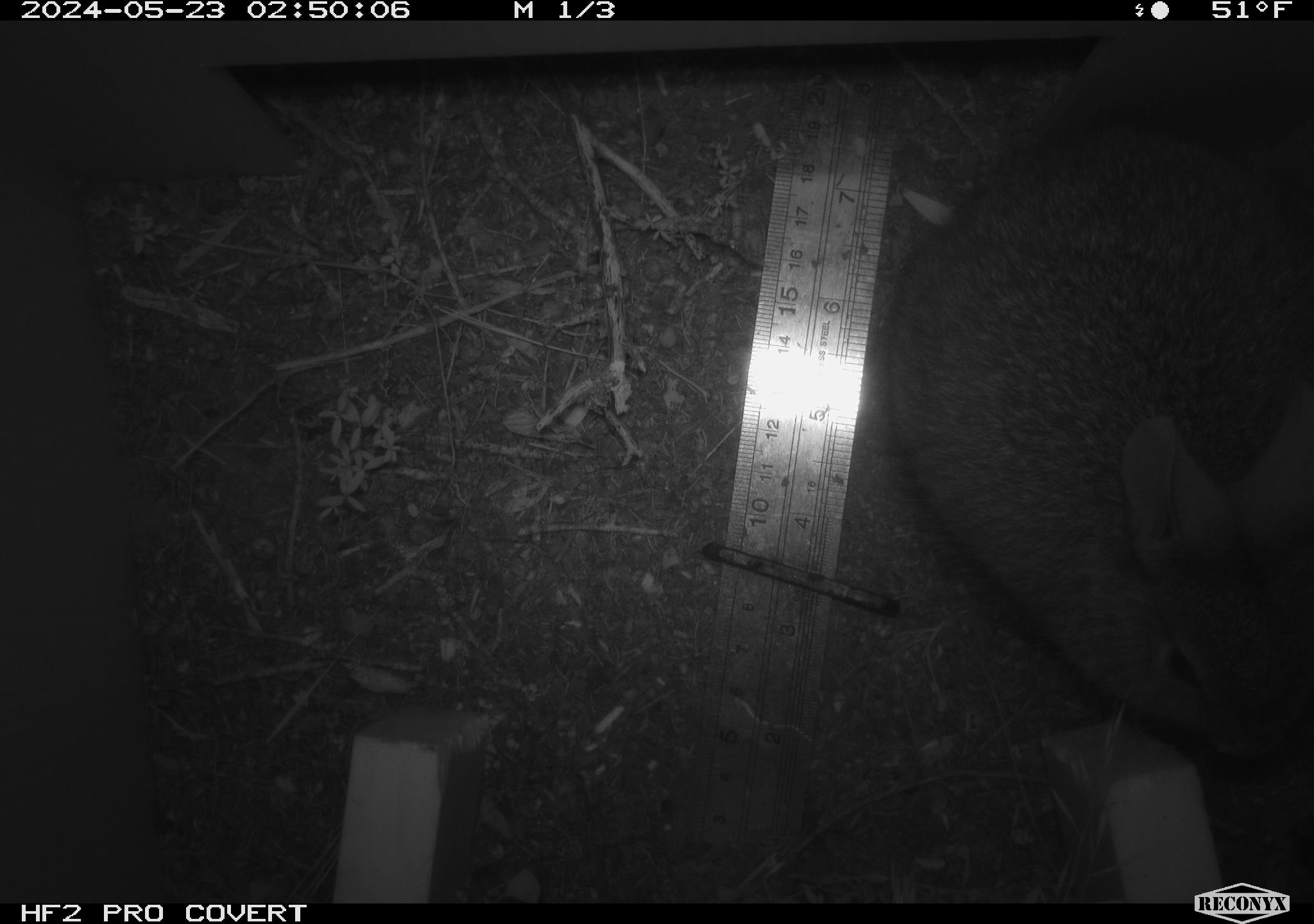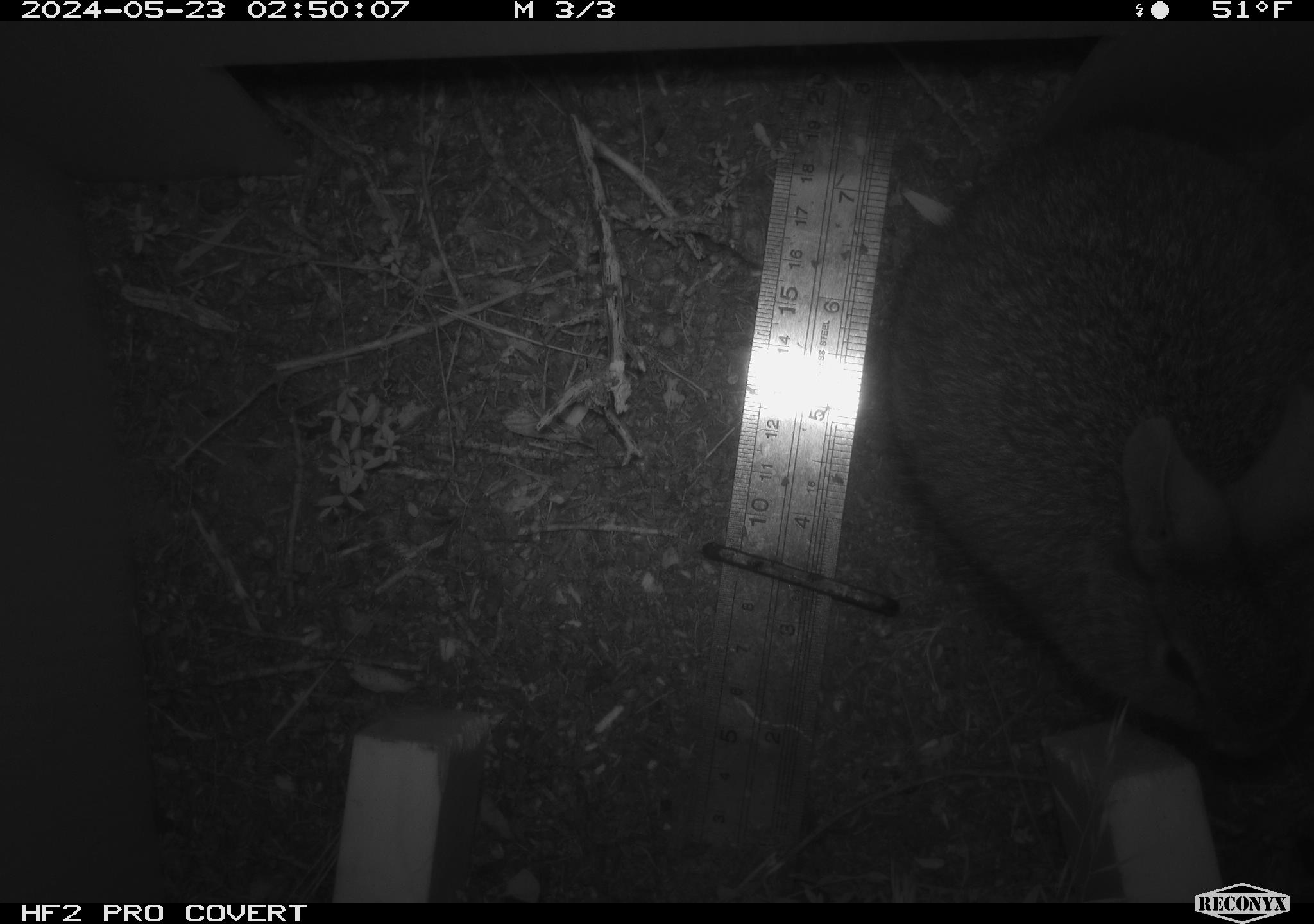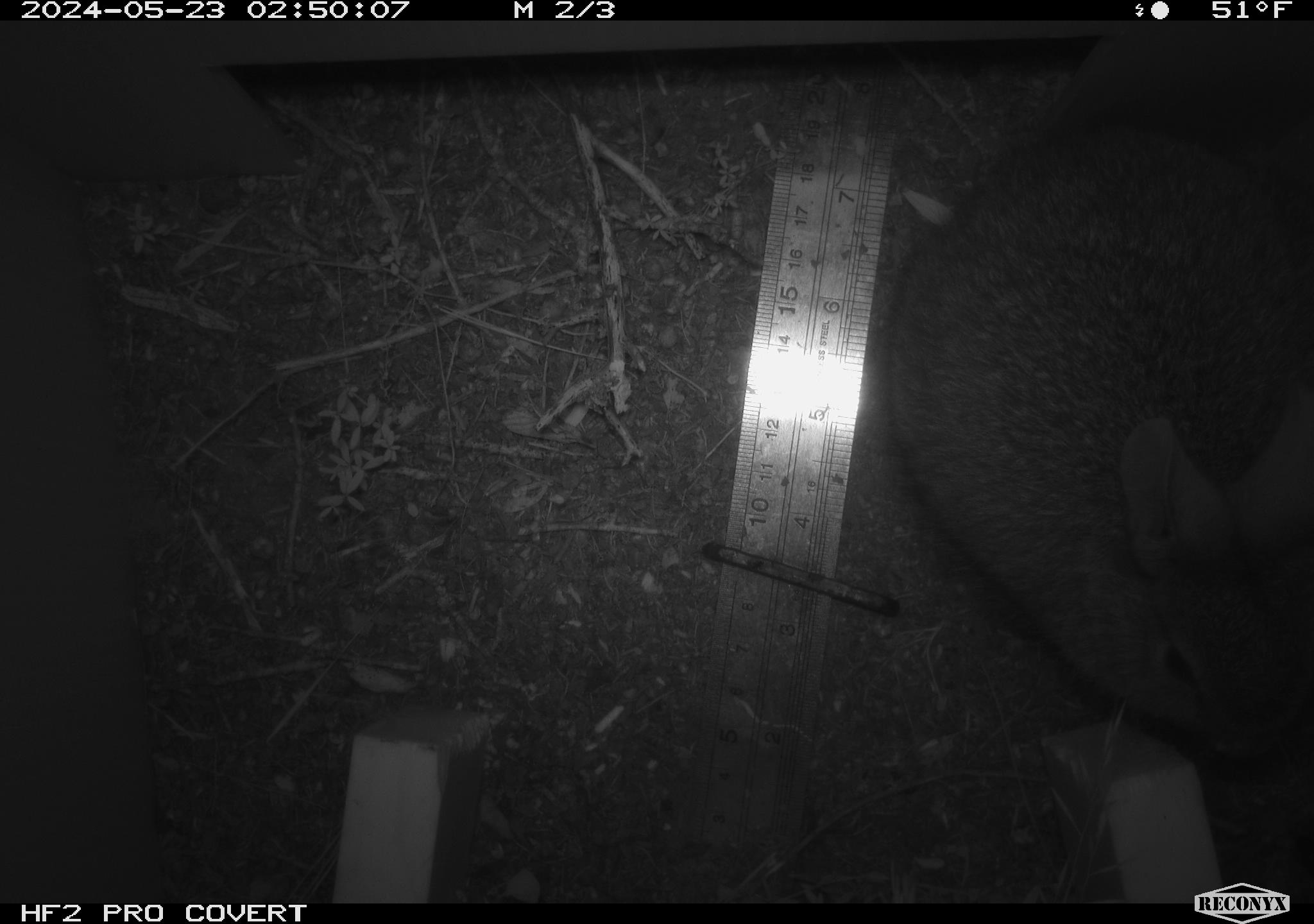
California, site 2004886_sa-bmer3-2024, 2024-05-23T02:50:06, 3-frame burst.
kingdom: Animalia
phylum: Chordata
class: Mammalia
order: Lagomorpha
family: Leporidae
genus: Sylvilagus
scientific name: Sylvilagus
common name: cottontail rabbits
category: sylvilagus species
Sylvilagus species (cottontail rabbits) (Sylvilagus).